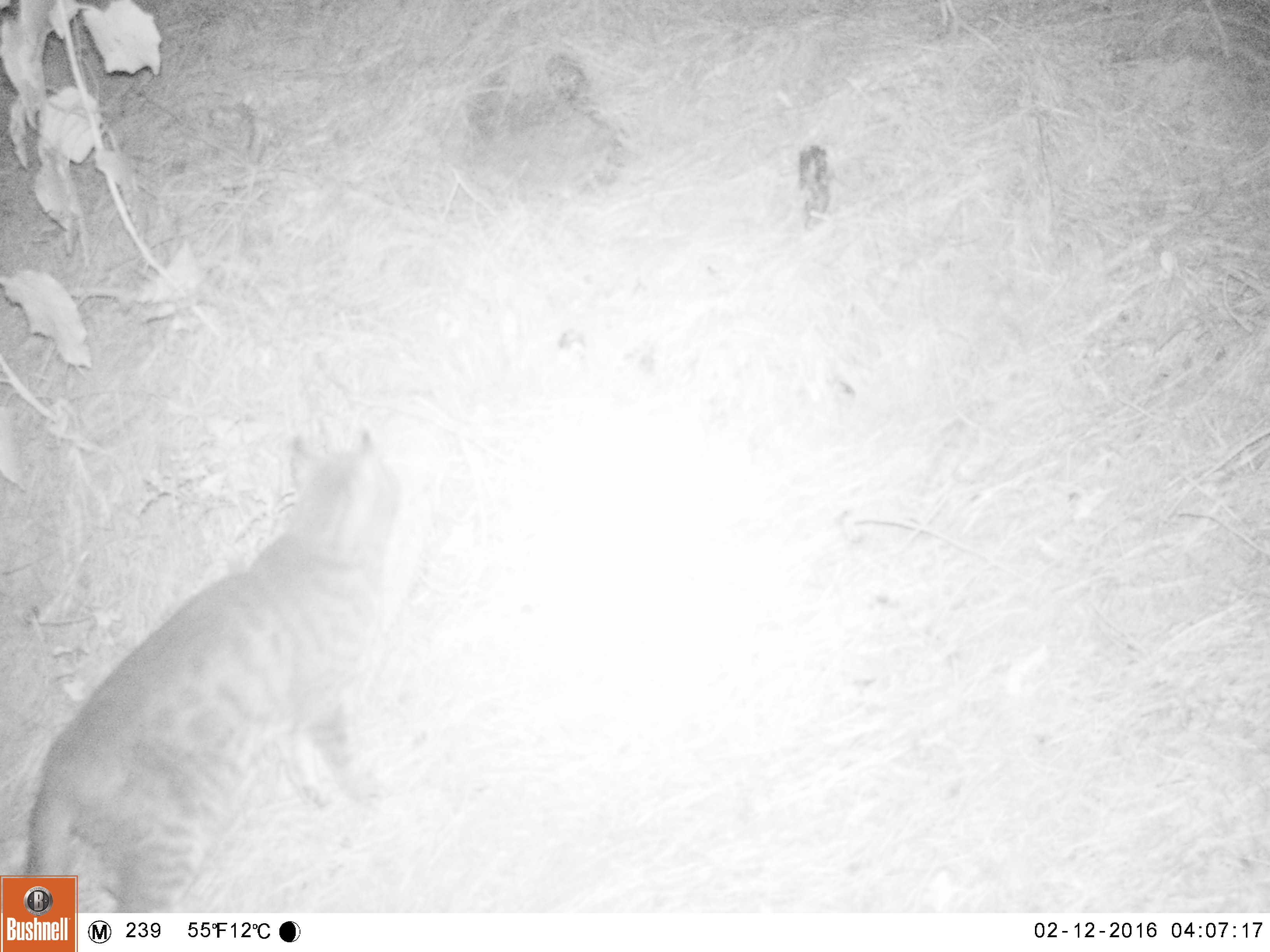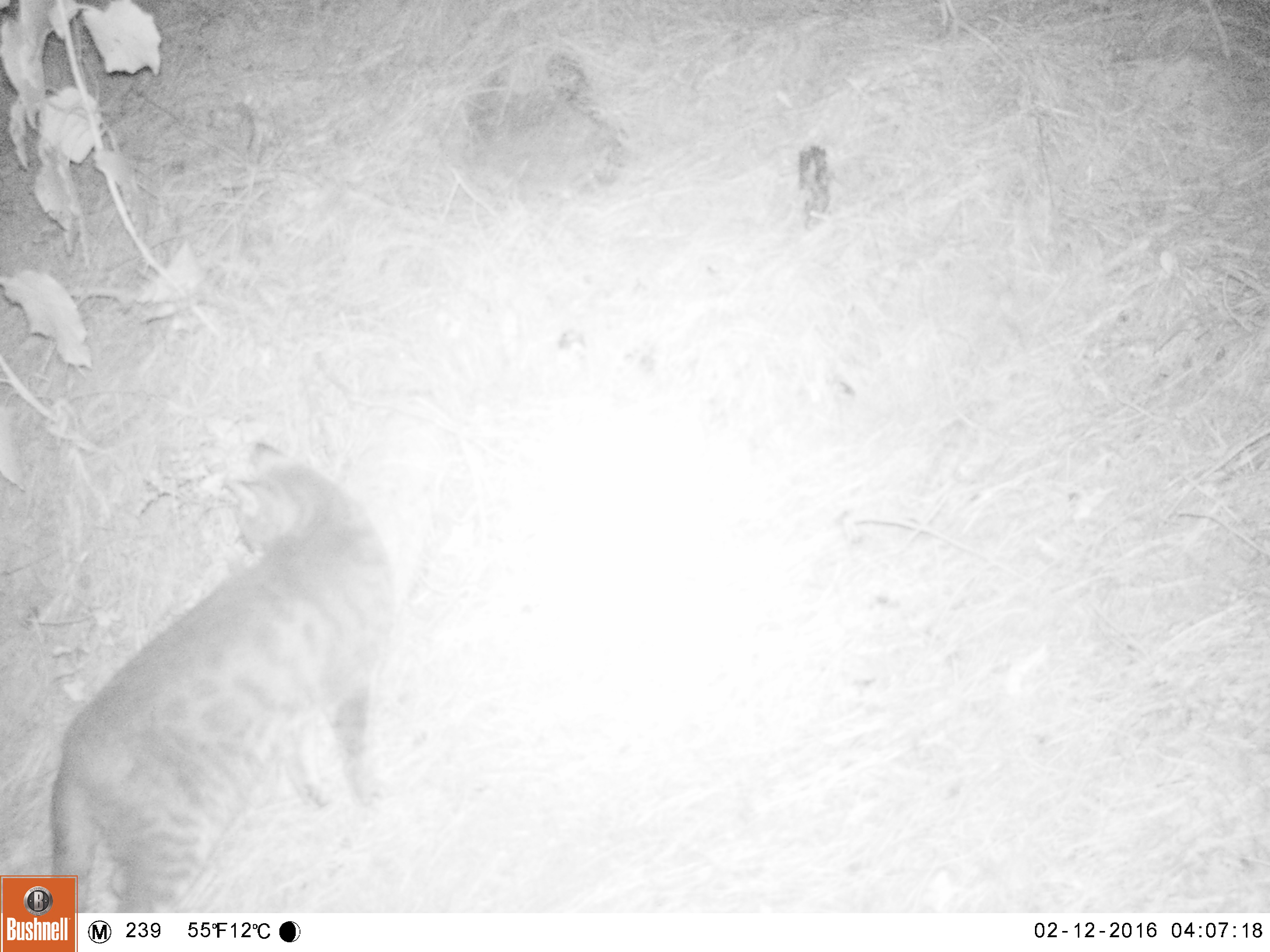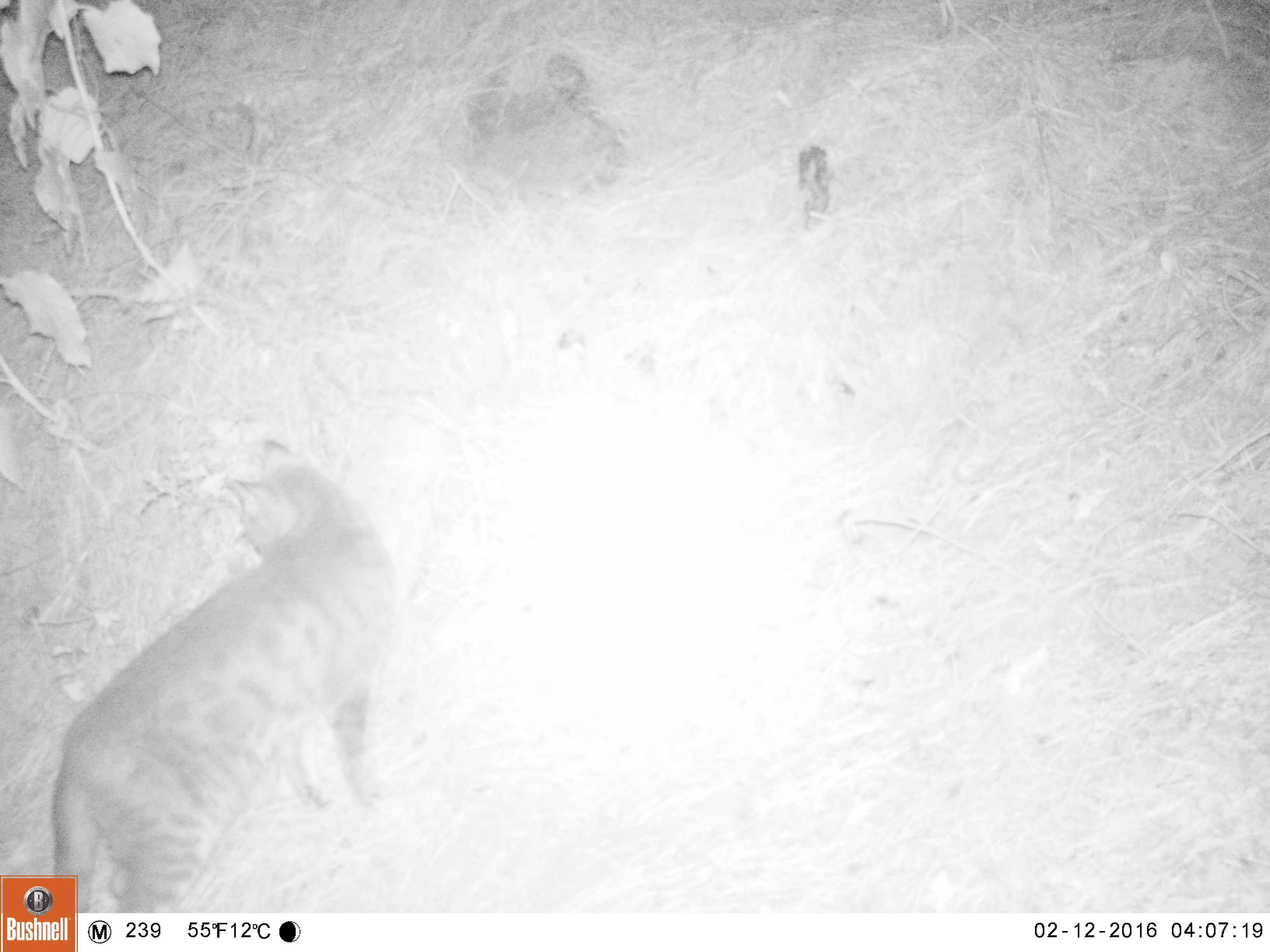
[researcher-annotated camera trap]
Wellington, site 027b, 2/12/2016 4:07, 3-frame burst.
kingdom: Animalia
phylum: Chordata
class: Mammalia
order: Carnivora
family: Felidae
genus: Felis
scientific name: Felis catus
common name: cat